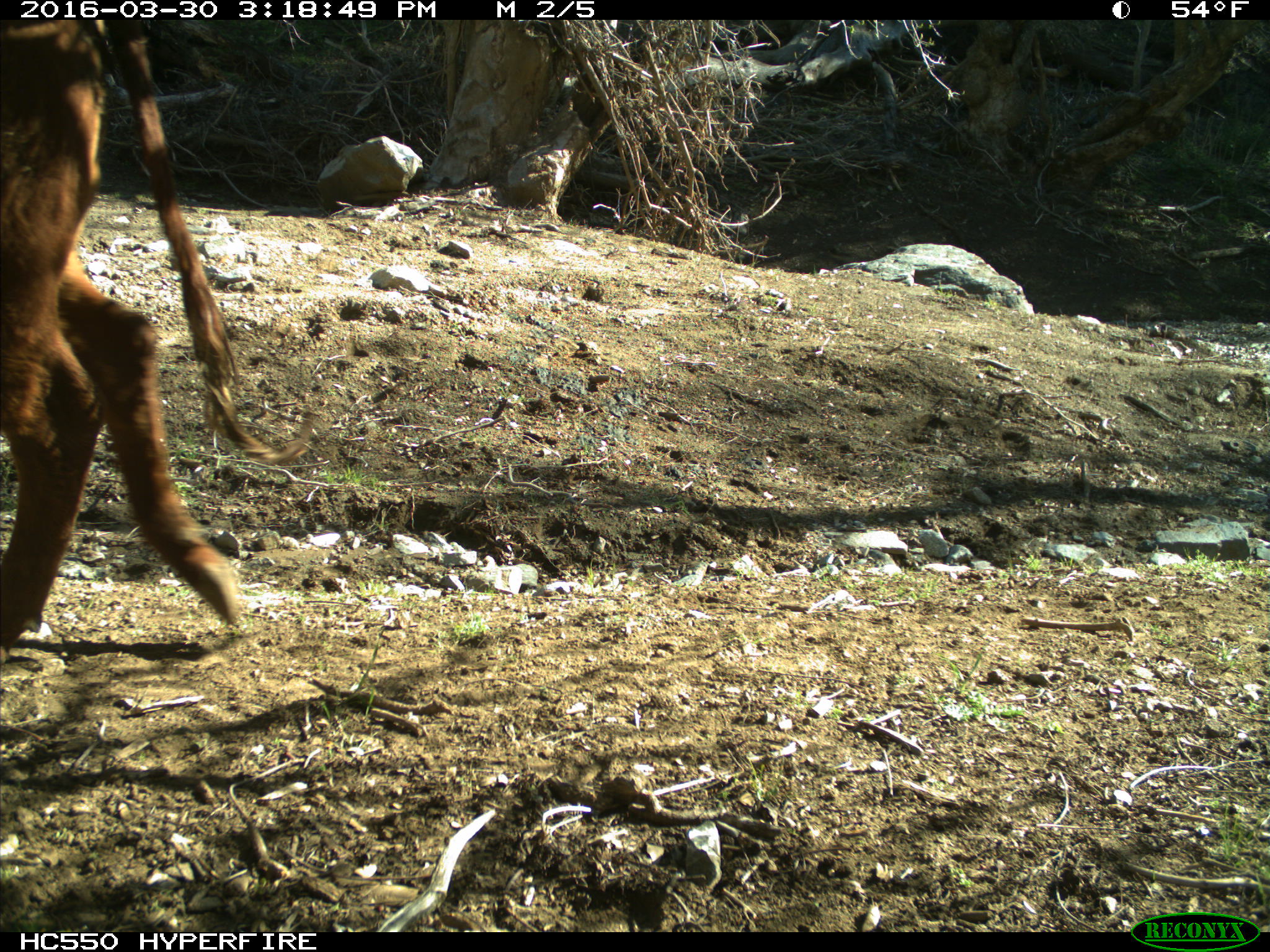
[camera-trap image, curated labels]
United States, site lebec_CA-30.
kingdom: Animalia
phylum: Chordata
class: Mammalia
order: Artiodactyla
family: Bovidae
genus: Bos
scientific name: Bos taurus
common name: domestic cow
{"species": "Bos taurus (domestic cow)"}